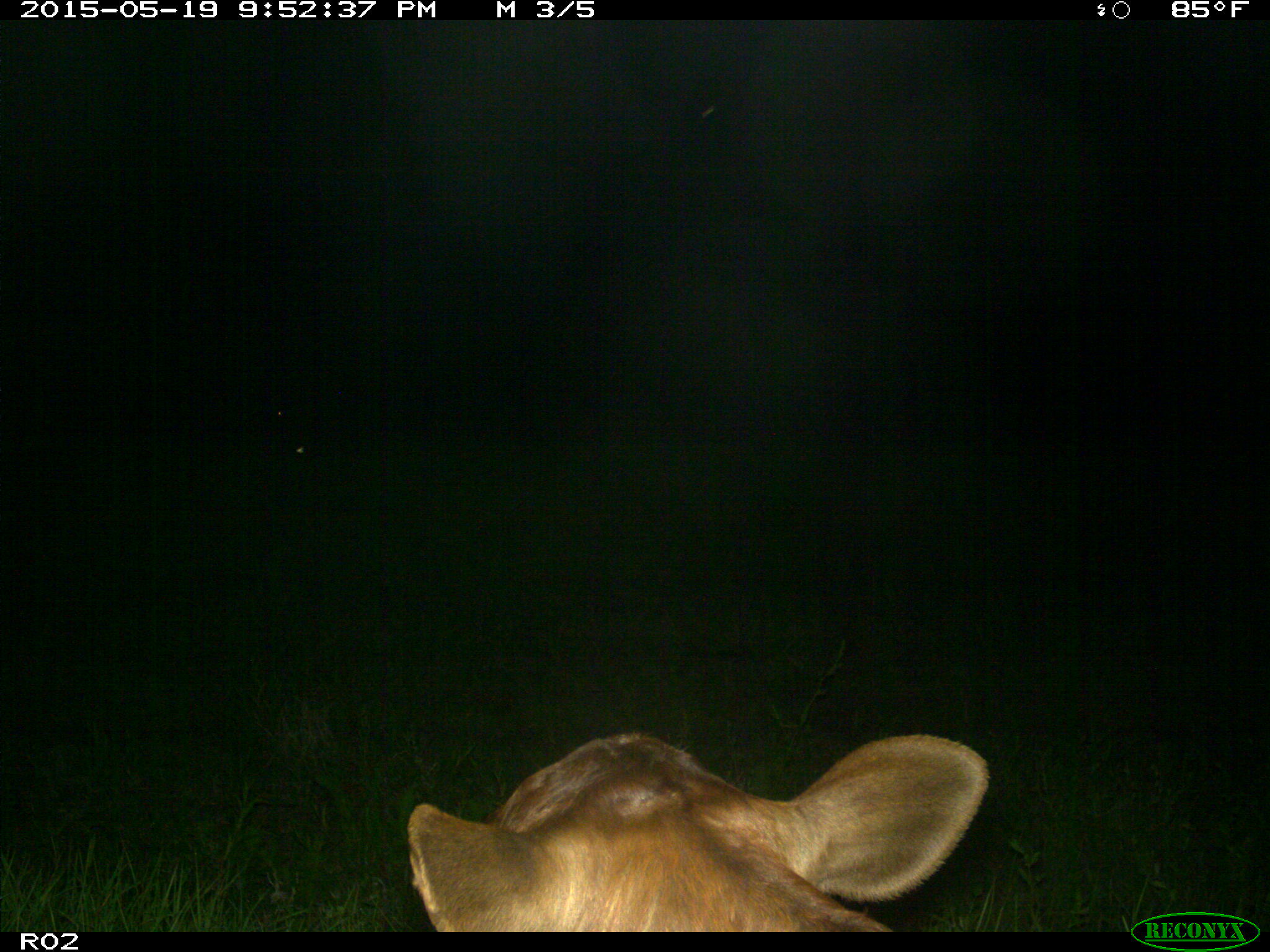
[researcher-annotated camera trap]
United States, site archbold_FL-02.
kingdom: Animalia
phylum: Chordata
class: Mammalia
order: Artiodactyla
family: Bovidae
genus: Bos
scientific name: Bos taurus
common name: domestic cow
Bos taurus (domestic cow).